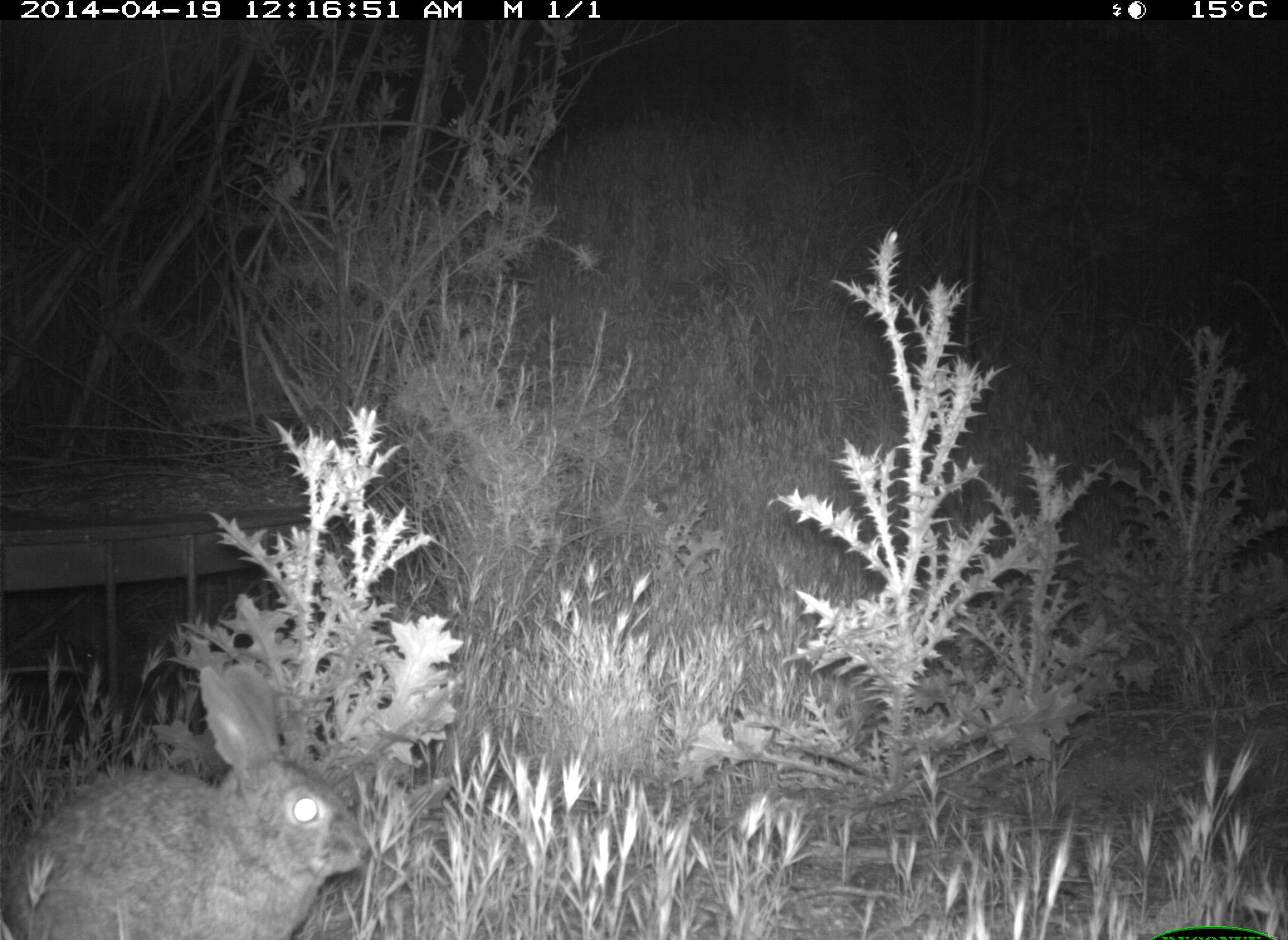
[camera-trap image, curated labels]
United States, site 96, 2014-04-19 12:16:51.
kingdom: Animalia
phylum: Chordata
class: Mammalia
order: Lagomorpha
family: Leporidae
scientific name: Leporidae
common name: rabbits and hares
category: rabbit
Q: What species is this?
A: Rabbit (rabbits and hares) (Leporidae).